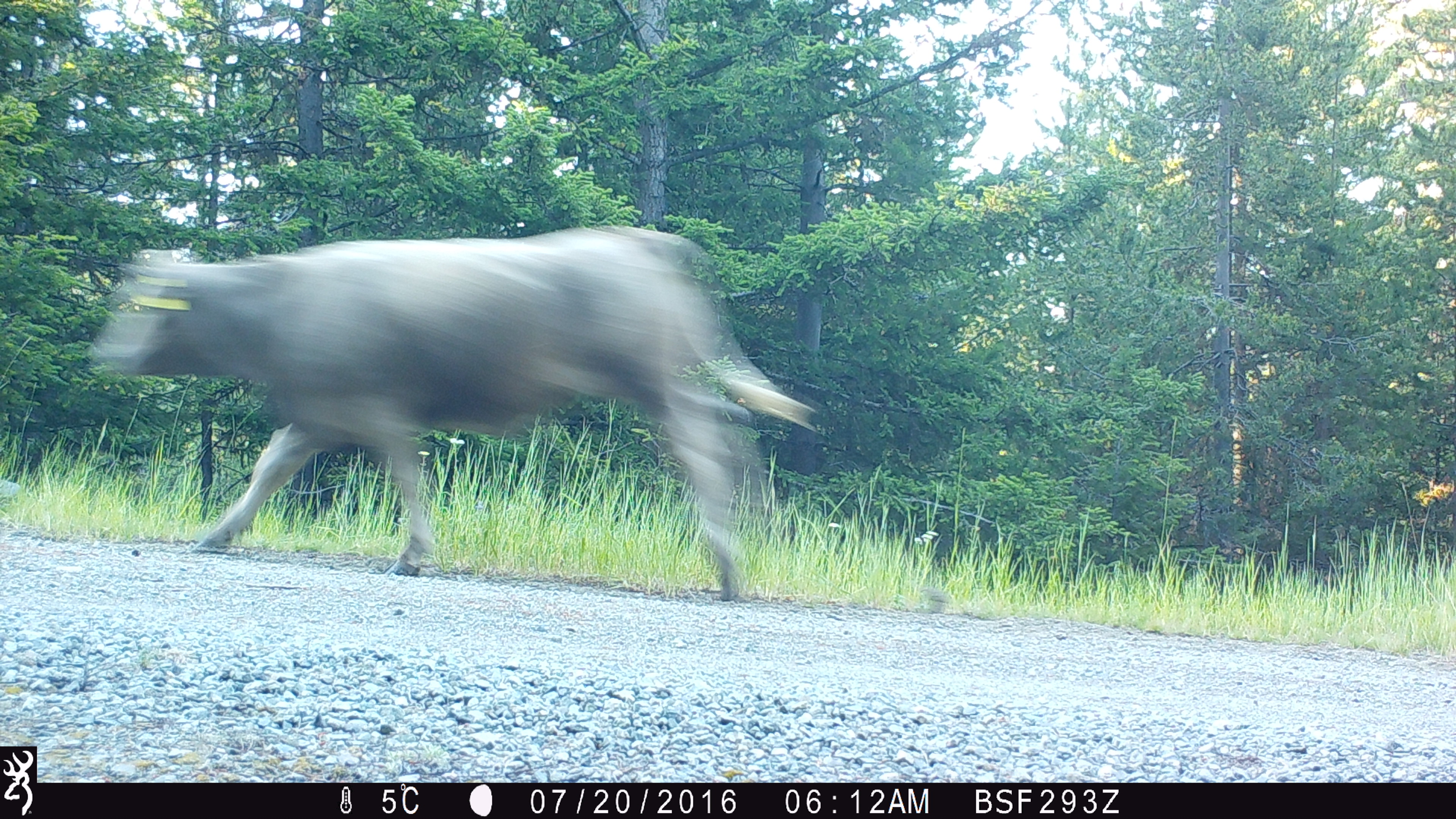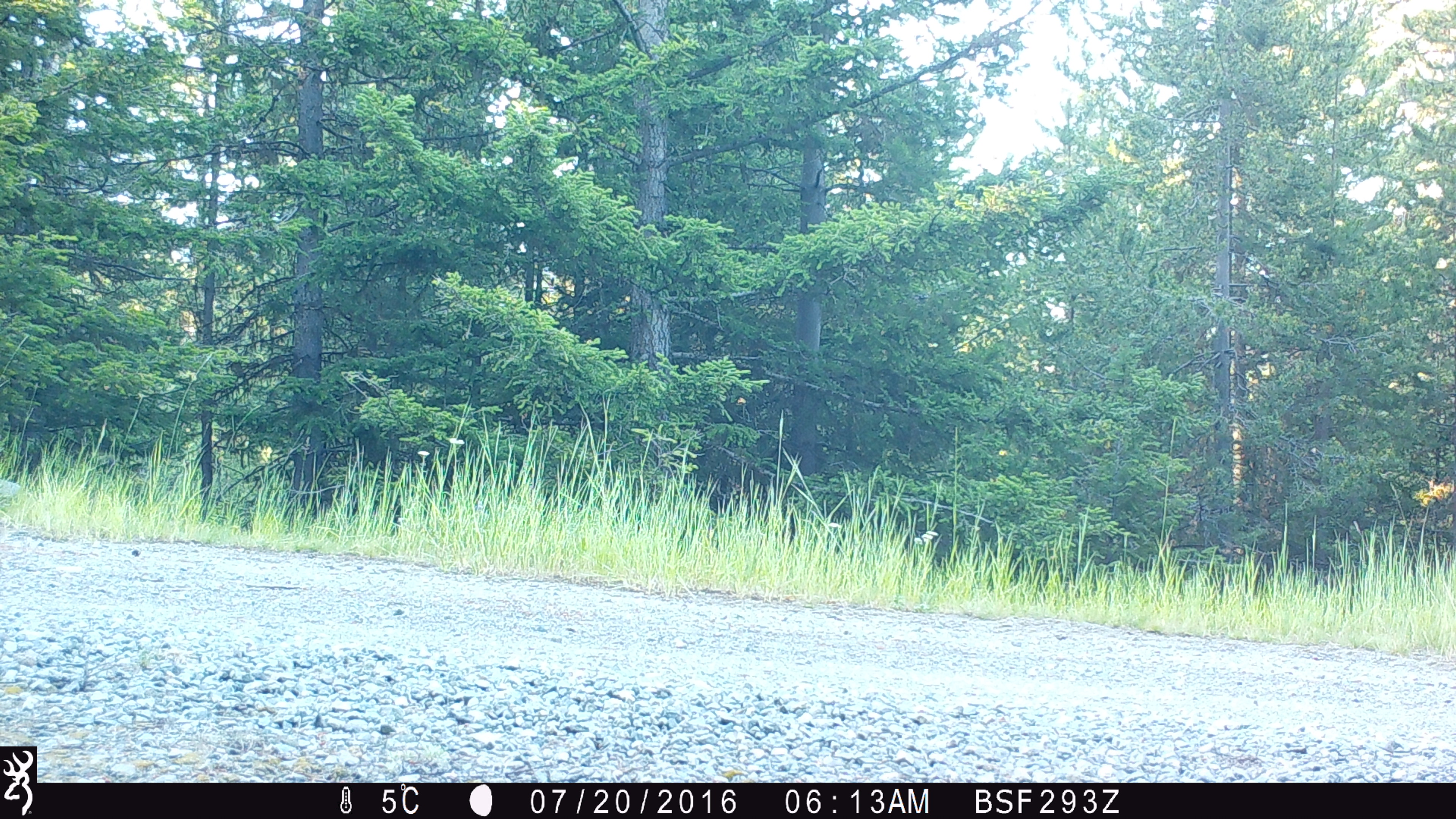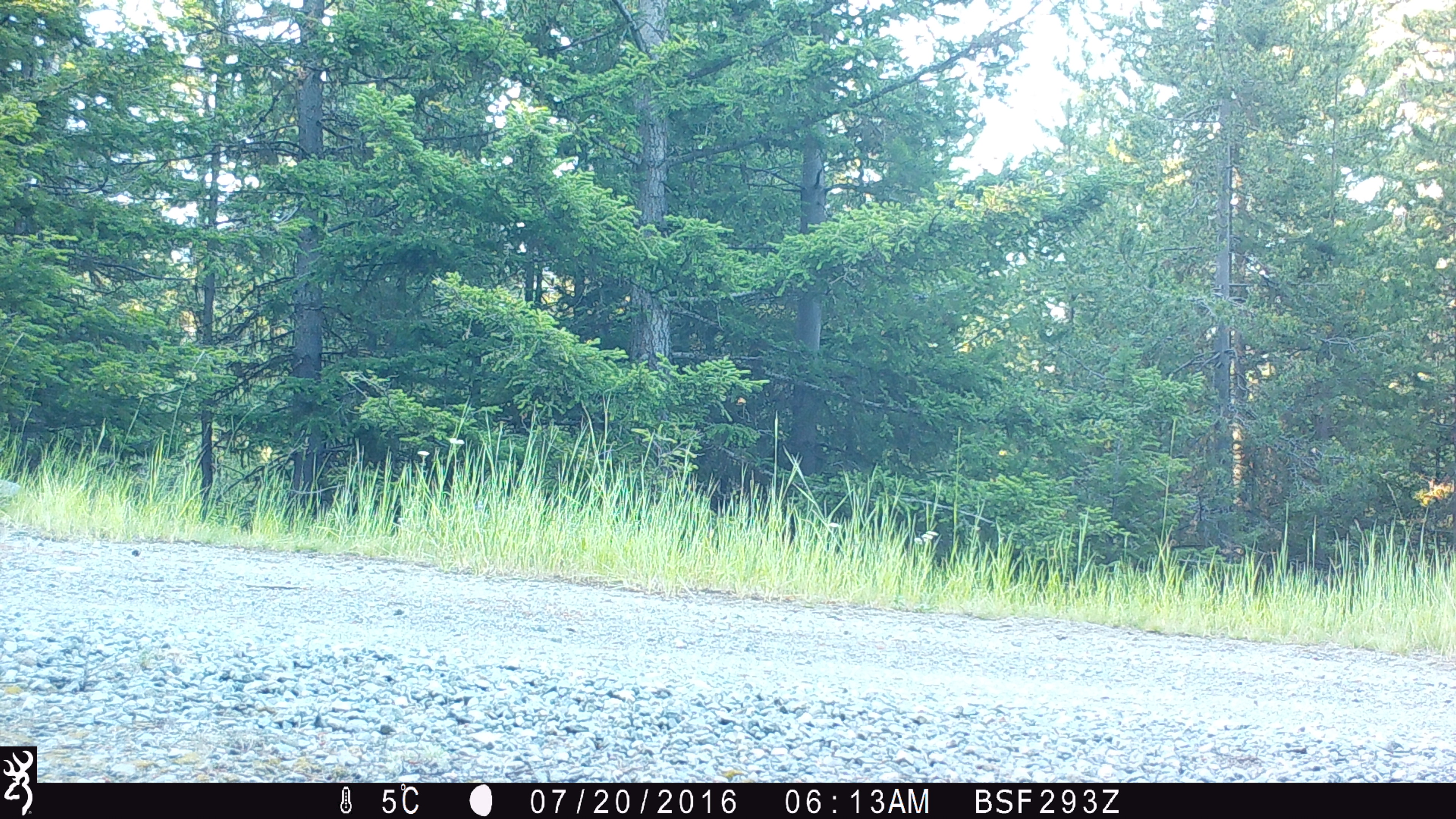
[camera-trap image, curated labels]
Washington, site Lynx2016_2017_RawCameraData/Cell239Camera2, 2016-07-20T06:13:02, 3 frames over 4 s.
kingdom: Animalia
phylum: Chordata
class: Mammalia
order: Artiodactyla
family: Bovidae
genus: Bos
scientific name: Bos taurus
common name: domestic cattle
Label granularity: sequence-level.